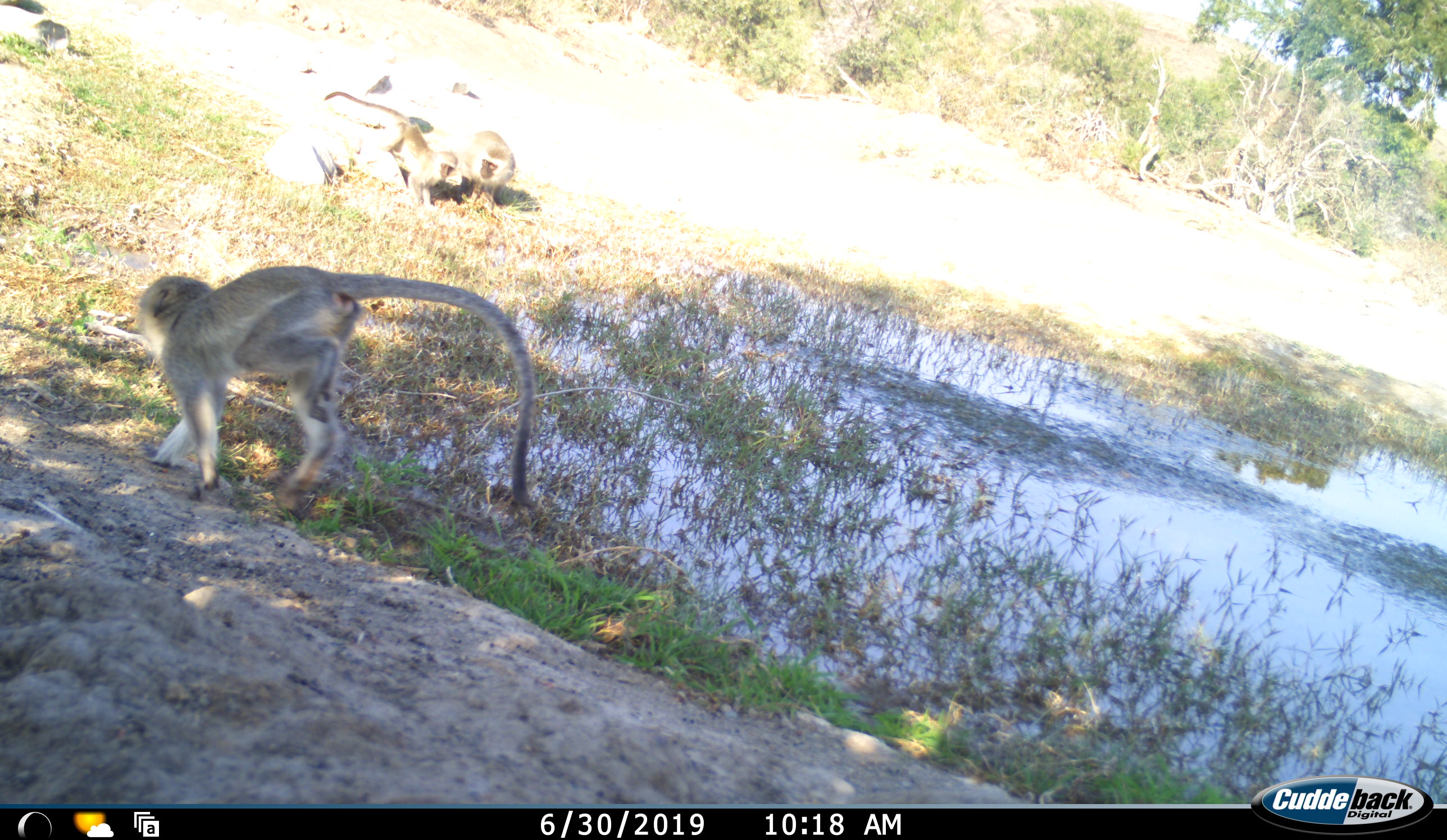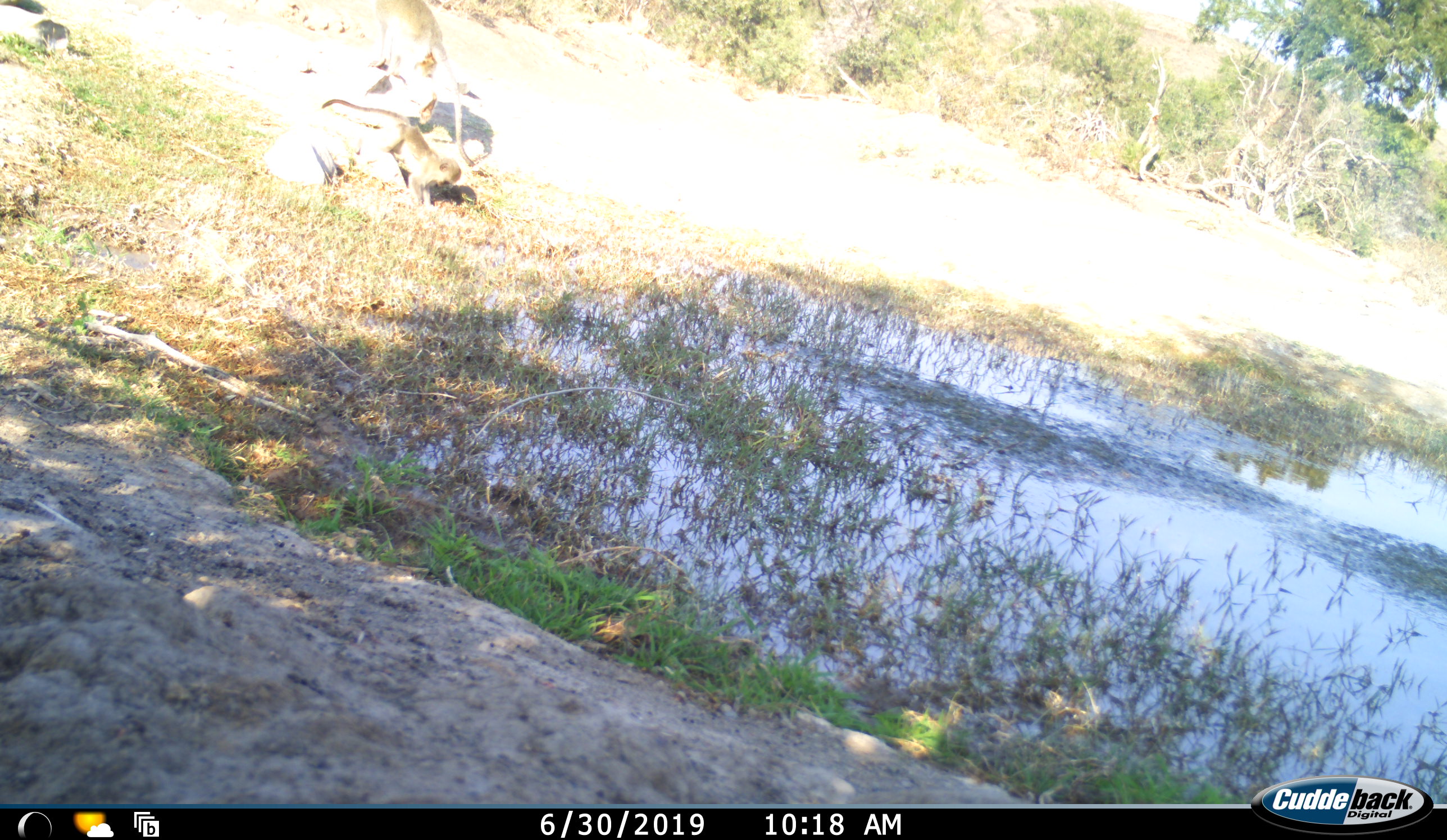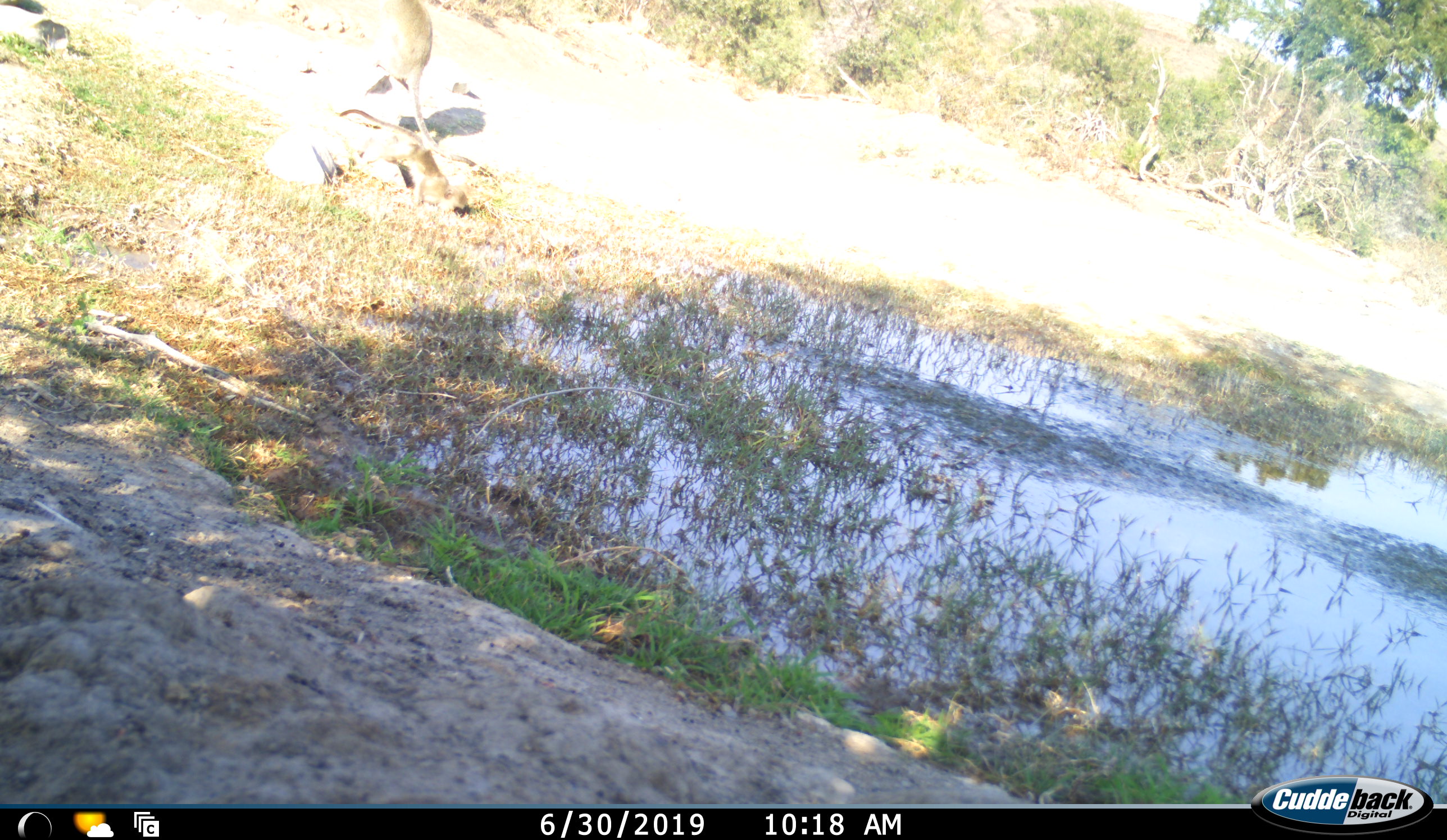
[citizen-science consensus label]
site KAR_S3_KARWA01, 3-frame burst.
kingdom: Animalia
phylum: Chordata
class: Mammalia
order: Primates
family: Cercopithecidae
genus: Chlorocebus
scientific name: Chlorocebus pygerythrus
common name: vervet monkey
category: monkeyvervet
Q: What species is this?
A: Monkeyvervet (vervet monkey) (Chlorocebus pygerythrus).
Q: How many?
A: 3.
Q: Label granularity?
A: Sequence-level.